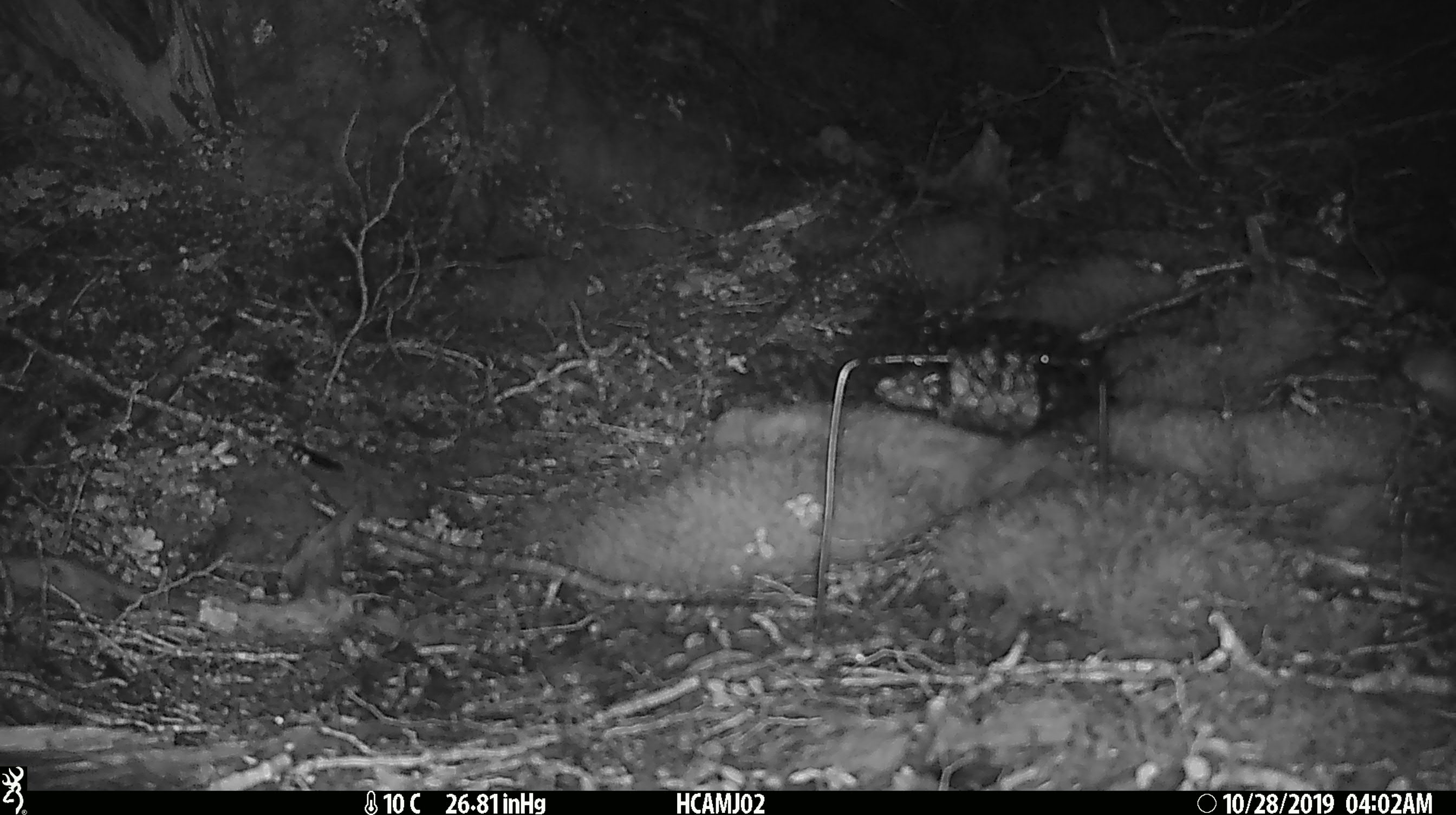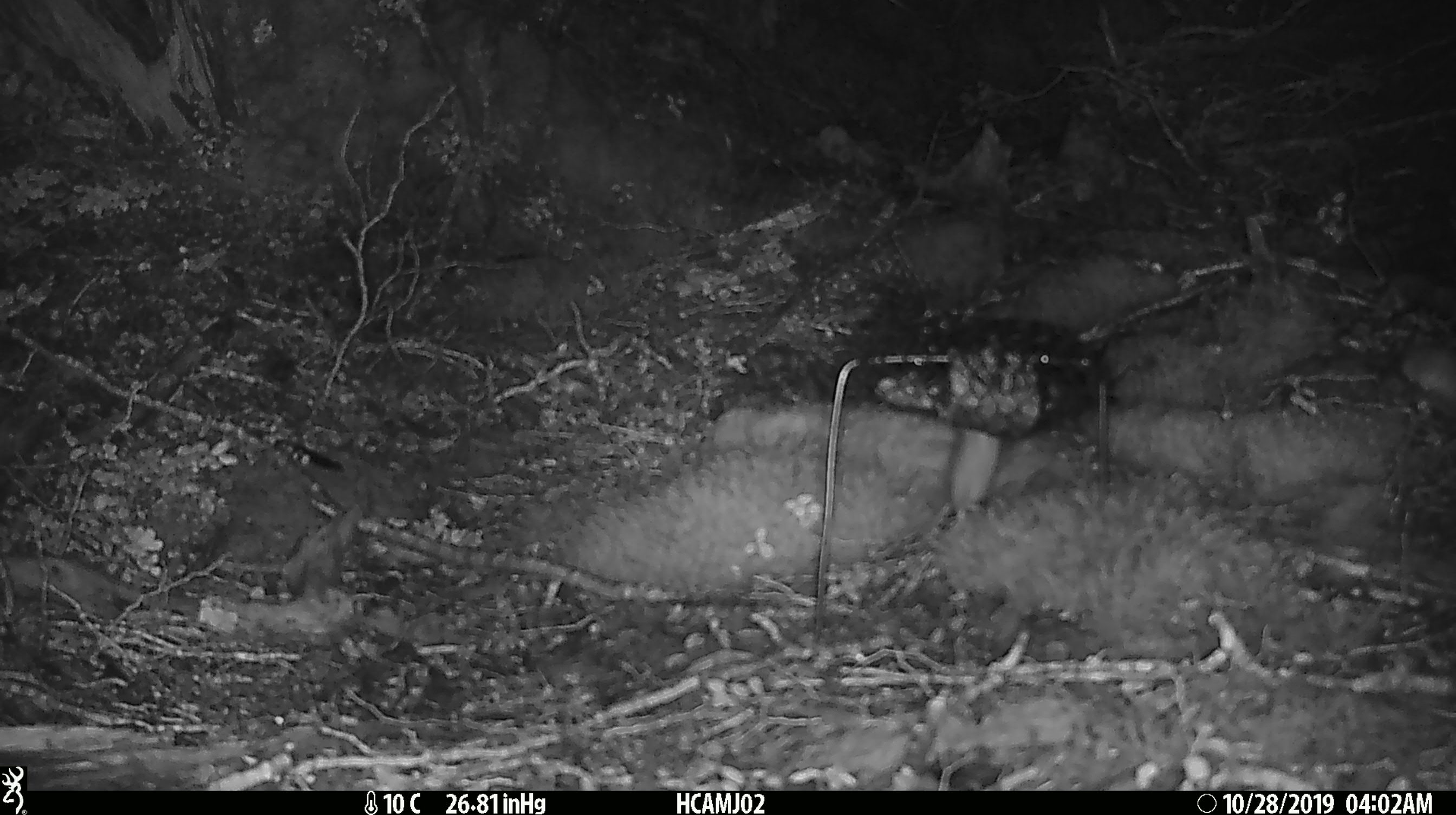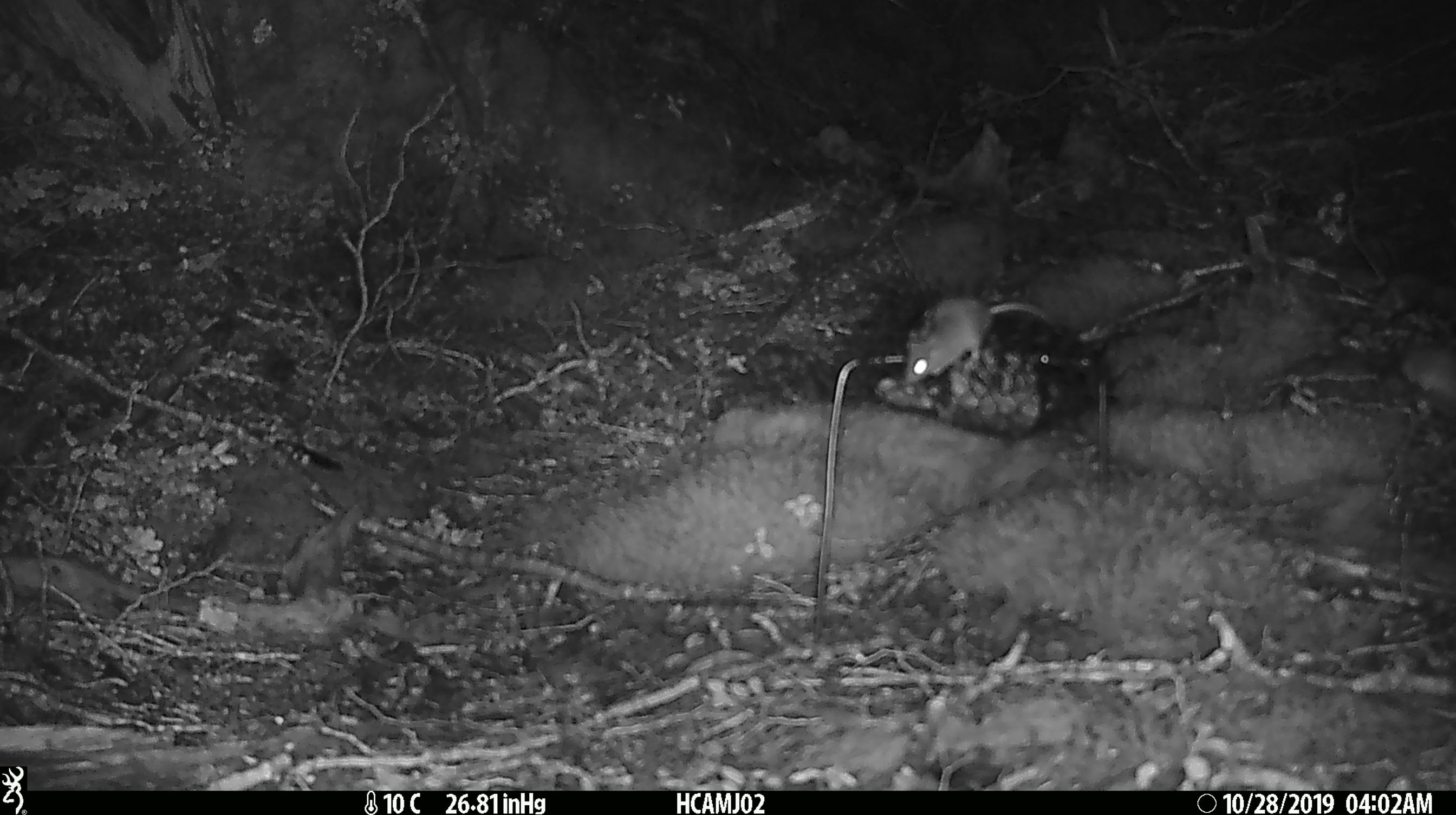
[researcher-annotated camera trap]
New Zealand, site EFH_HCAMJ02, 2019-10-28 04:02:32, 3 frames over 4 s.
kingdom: Animalia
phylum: Chordata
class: Mammalia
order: Rodentia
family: Muridae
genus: Mus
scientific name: Mus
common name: mouse